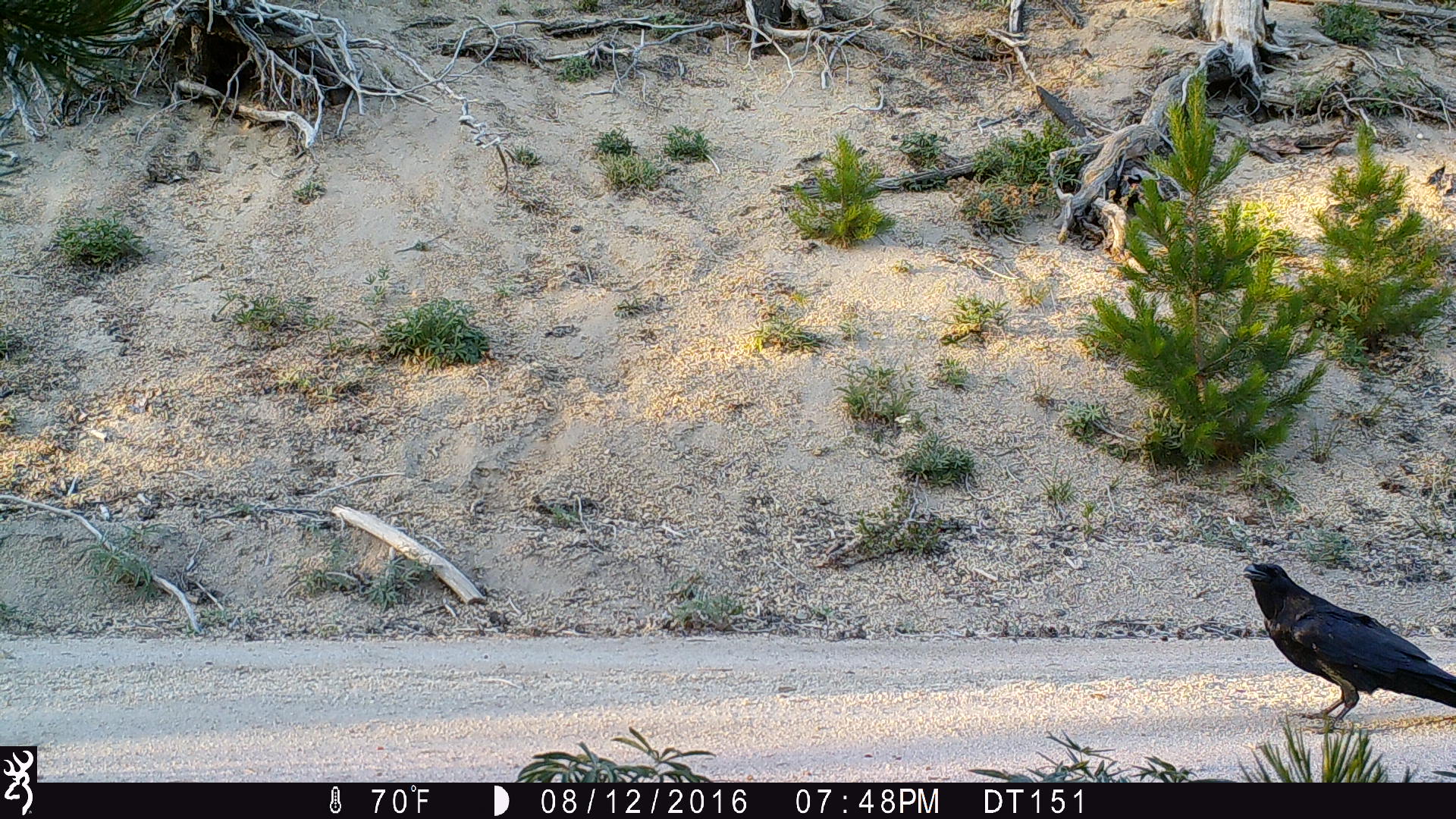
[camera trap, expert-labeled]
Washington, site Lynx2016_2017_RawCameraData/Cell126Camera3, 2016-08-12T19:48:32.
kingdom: Animalia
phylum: Chordata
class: Aves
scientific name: Aves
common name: birds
Aves (birds). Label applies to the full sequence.